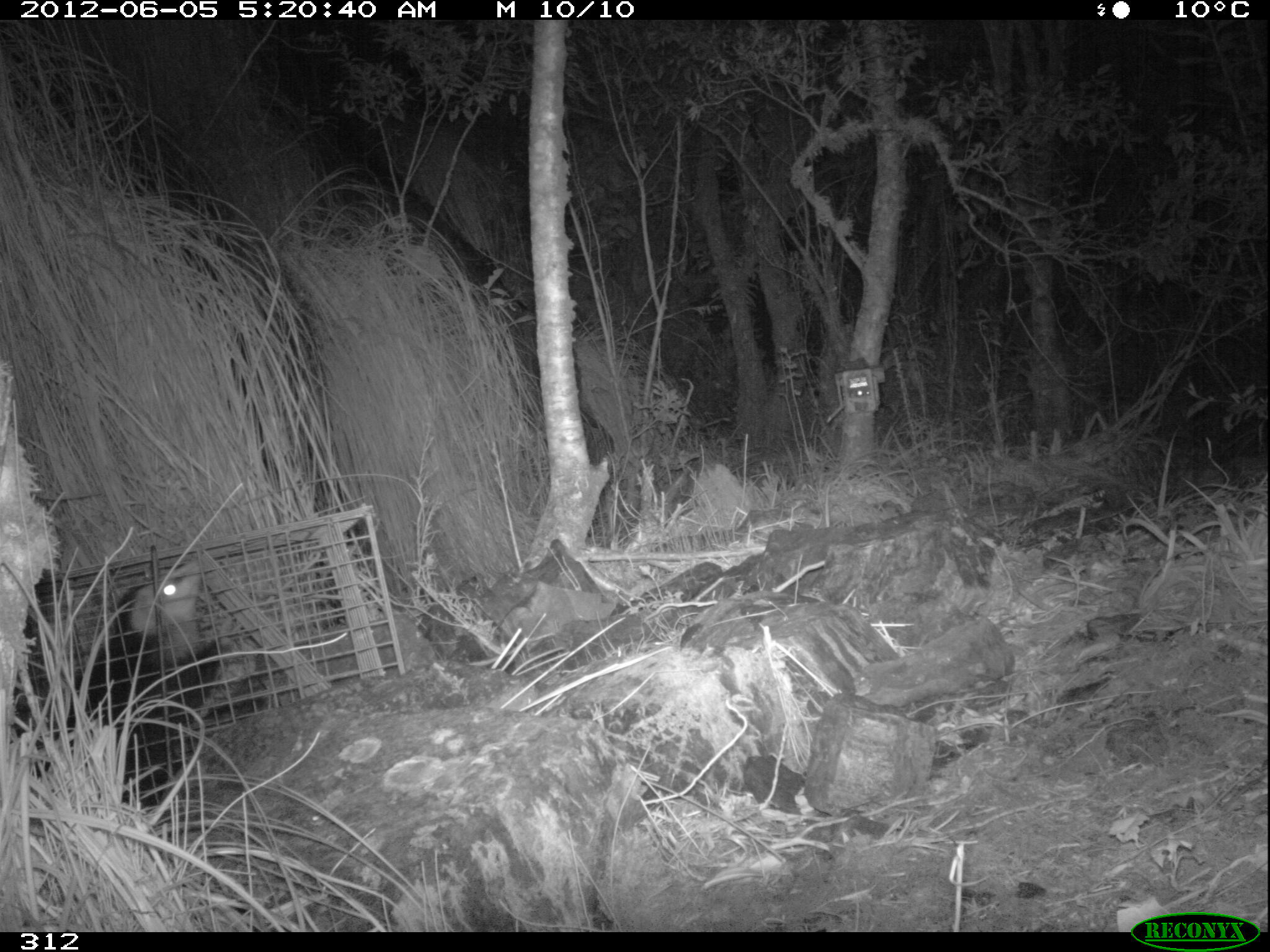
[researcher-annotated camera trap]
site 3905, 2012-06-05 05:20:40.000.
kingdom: Animalia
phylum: Chordata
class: Mammalia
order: Didelphimorphia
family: Didelphidae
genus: Didelphis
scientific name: Didelphis pernigra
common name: andean white-eared opossum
Didelphis pernigra (andean white-eared opossum).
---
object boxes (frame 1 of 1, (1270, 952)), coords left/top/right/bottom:
didelphis pernigra: 26/555/244/813